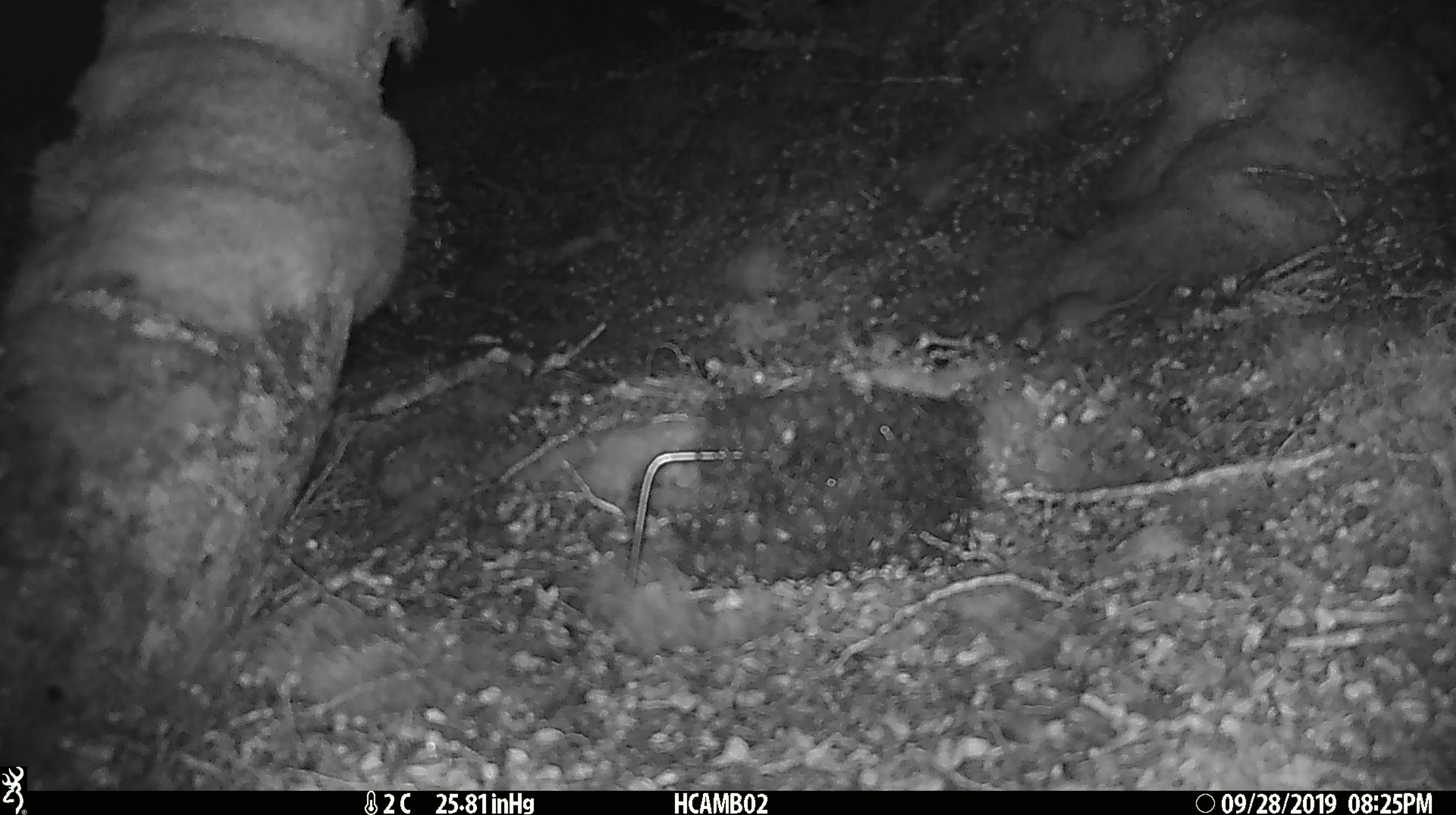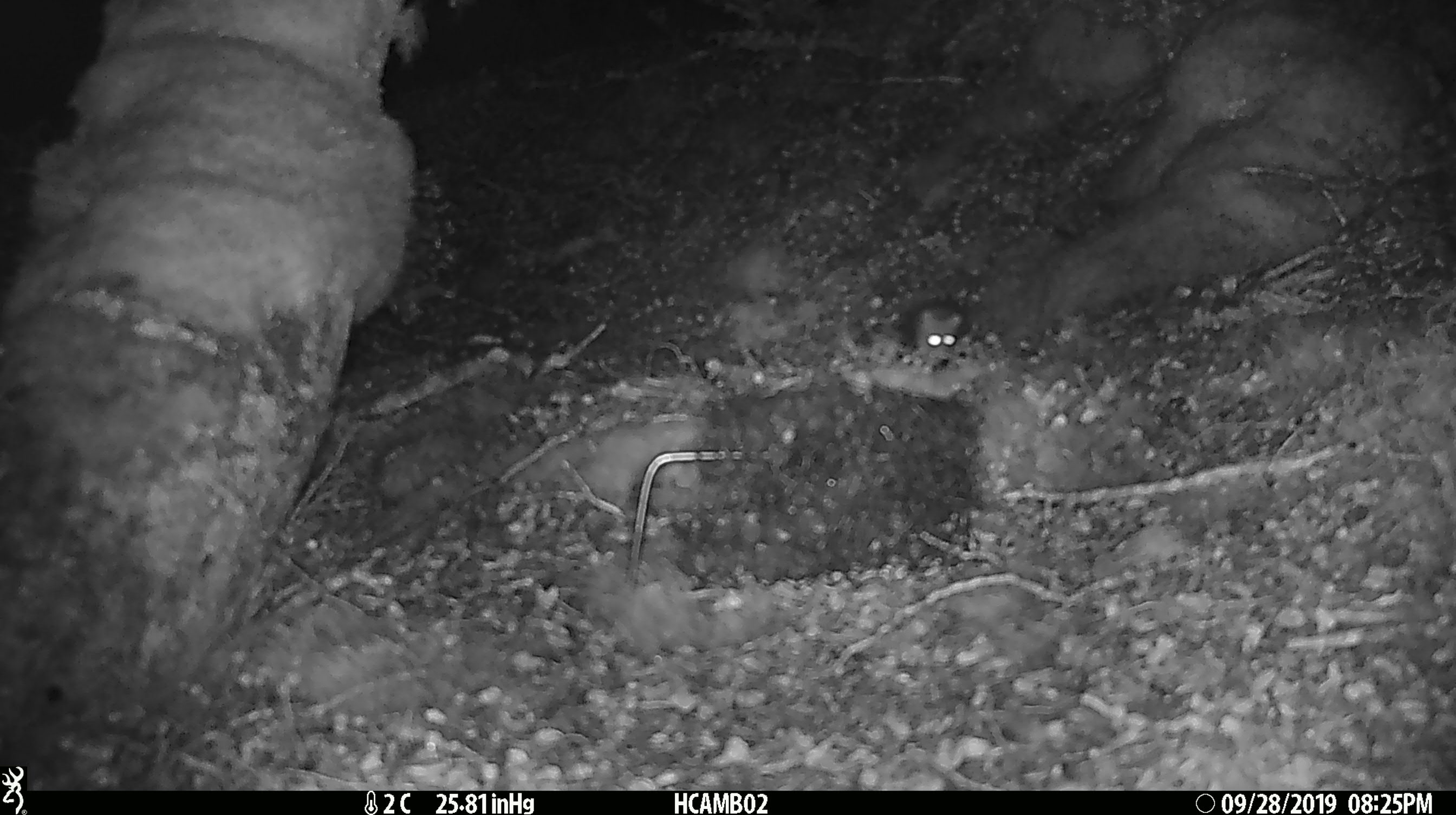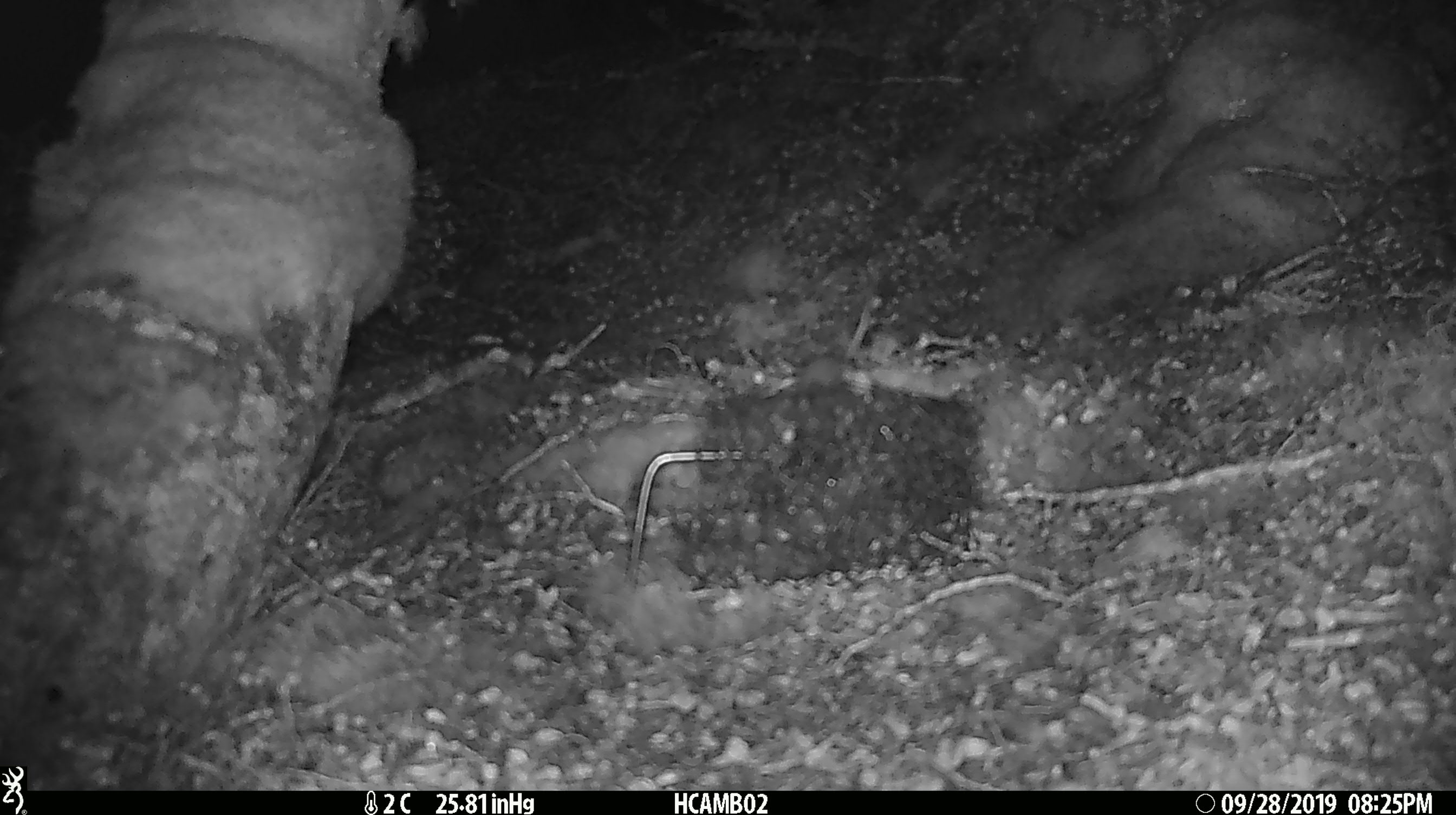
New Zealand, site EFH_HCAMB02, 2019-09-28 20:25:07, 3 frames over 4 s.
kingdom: Animalia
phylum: Chordata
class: Mammalia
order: Rodentia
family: Muridae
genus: Mus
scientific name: Mus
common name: mouse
Mouse (Mus).